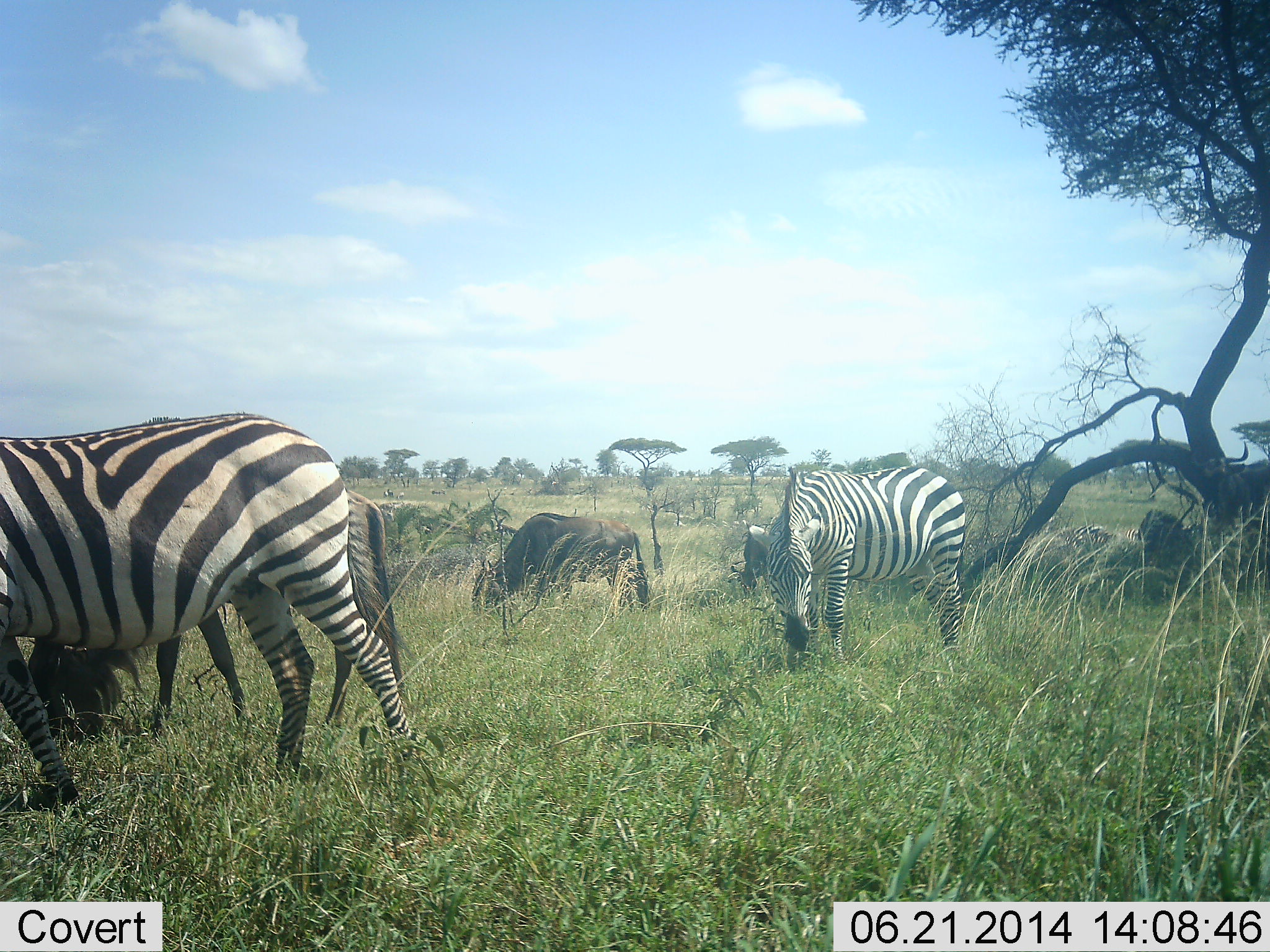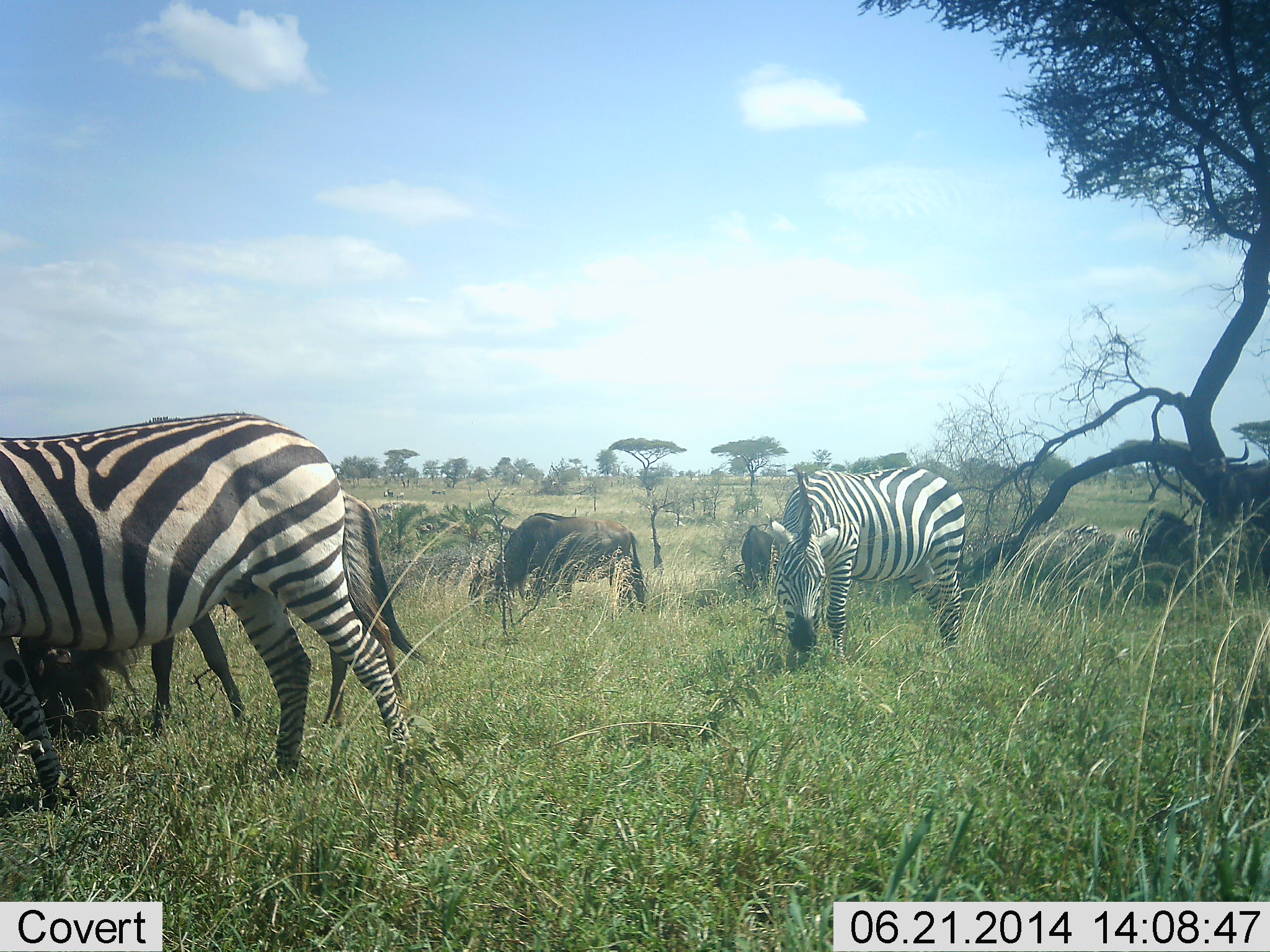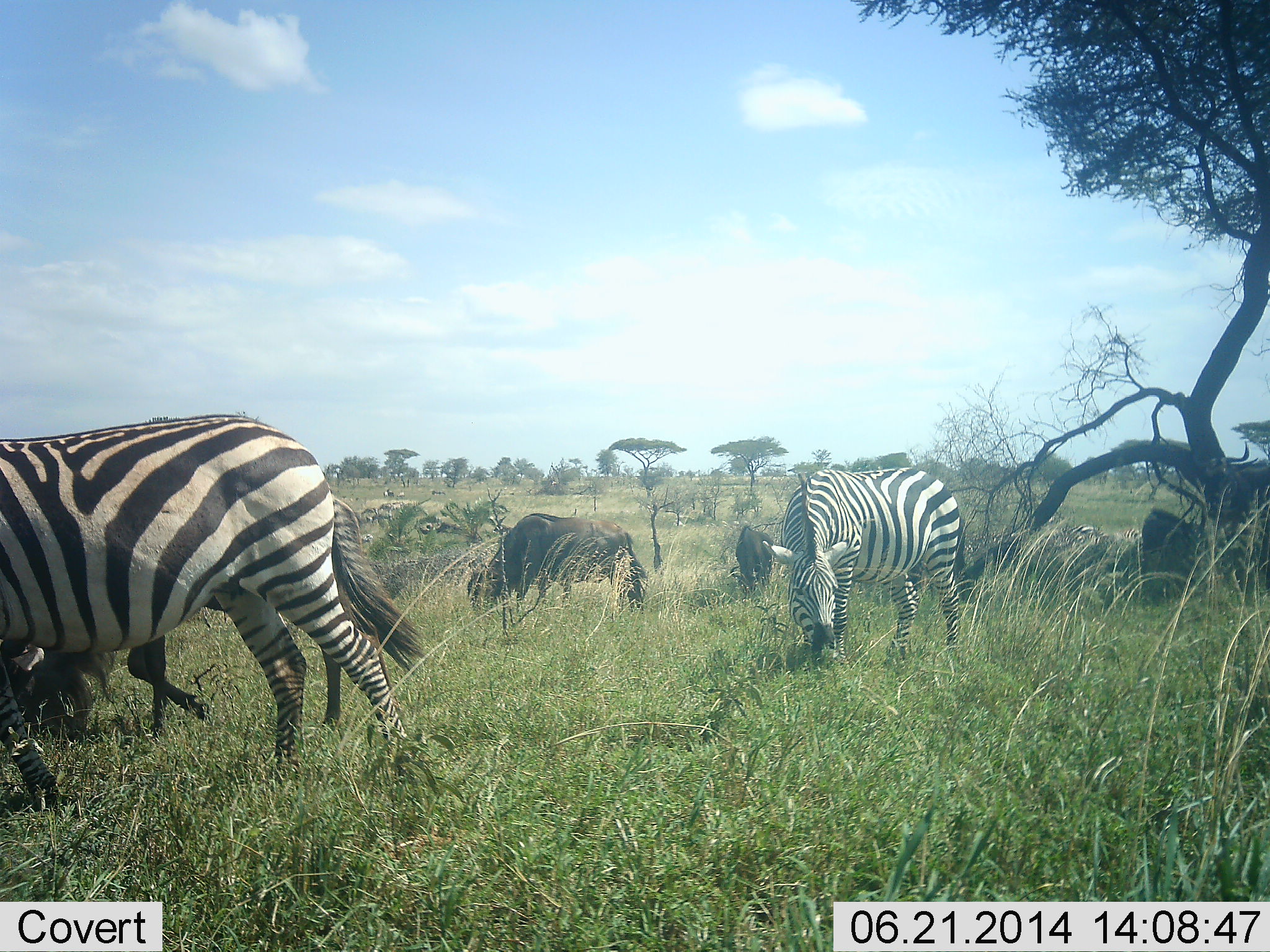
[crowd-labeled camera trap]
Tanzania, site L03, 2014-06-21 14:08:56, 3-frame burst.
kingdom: Animalia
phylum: Chordata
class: Mammalia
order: Artiodactyla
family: Bovidae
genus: Connochaetes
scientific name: Connochaetes taurinus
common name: blue wildebeest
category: wildebeest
Wildebeest (blue wildebeest) (Connochaetes taurinus), count 4. Behavior (volunteer vote fractions): standing 30%, resting 10%, moving 0%, interacting 0%. Young present (vote fraction): 0%. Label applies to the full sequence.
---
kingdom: Animalia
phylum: Chordata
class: Mammalia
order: Perissodactyla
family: Equidae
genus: Equus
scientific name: Equus quagga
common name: plains zebra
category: zebra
Zebra (plains zebra) (Equus quagga), count 2. Behavior (volunteer vote fractions): standing 18%, resting 0%, moving 0%, interacting 0%. Young present (vote fraction): 0%. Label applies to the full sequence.